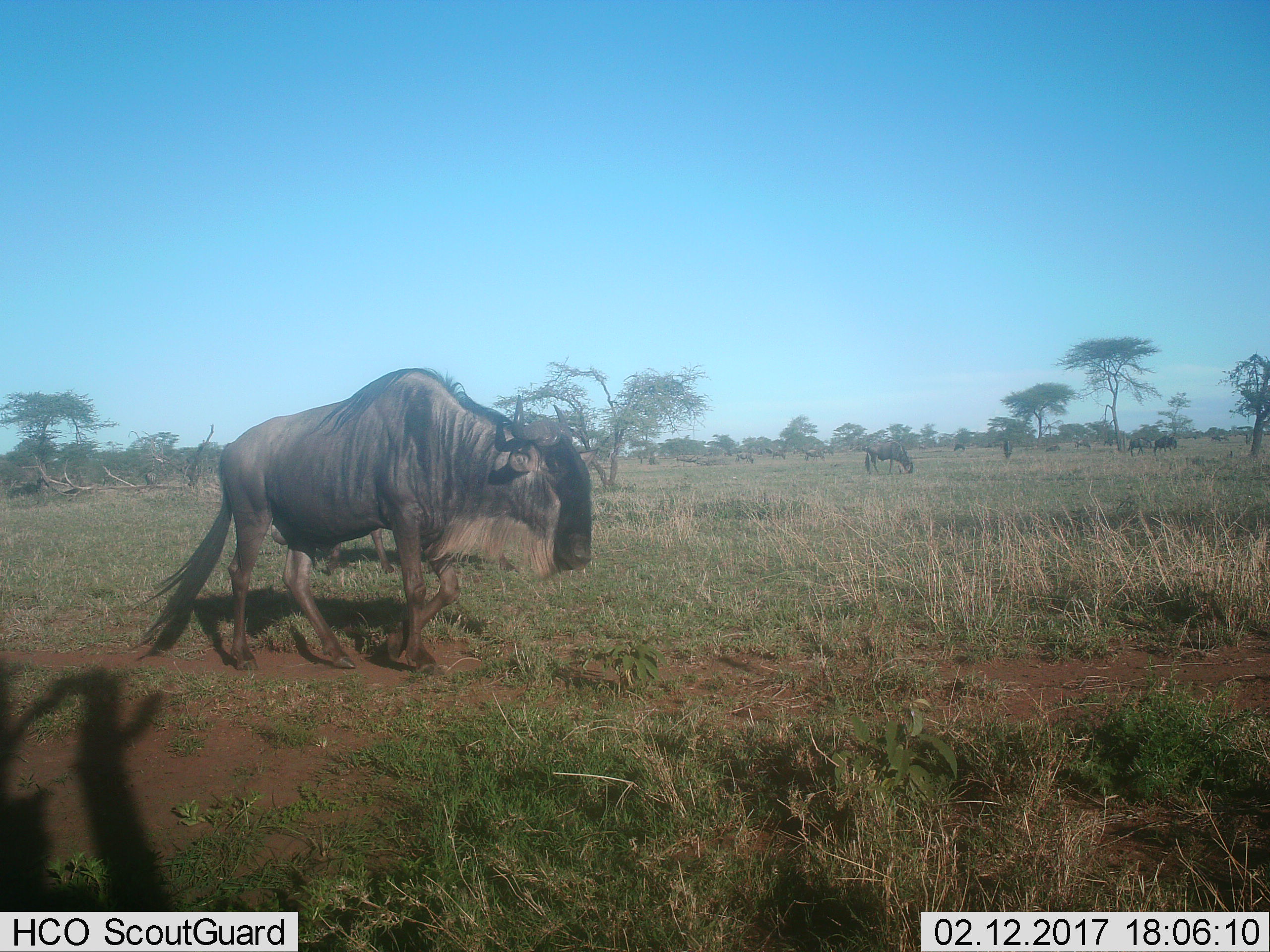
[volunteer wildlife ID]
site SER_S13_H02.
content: unidentified animal